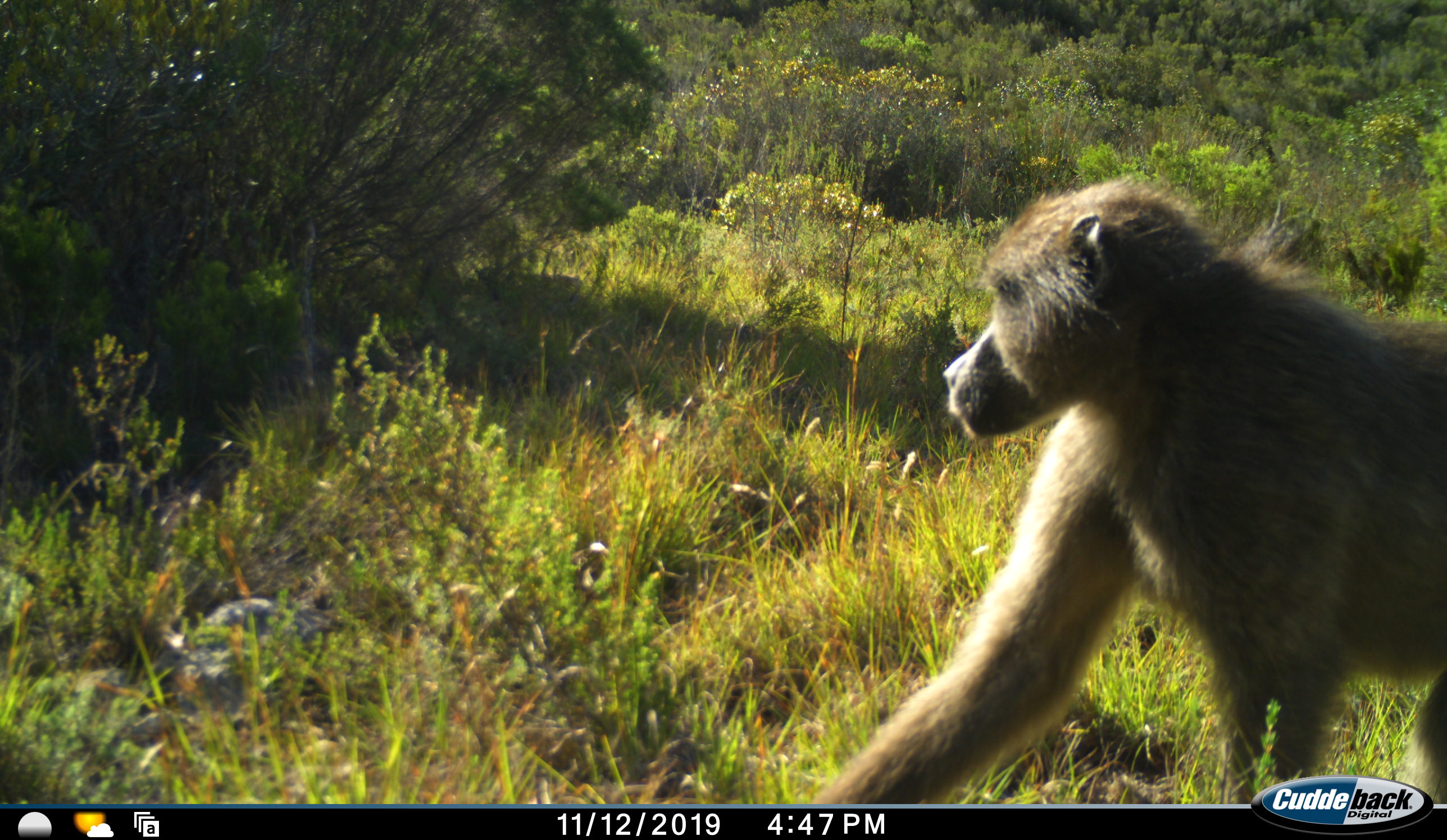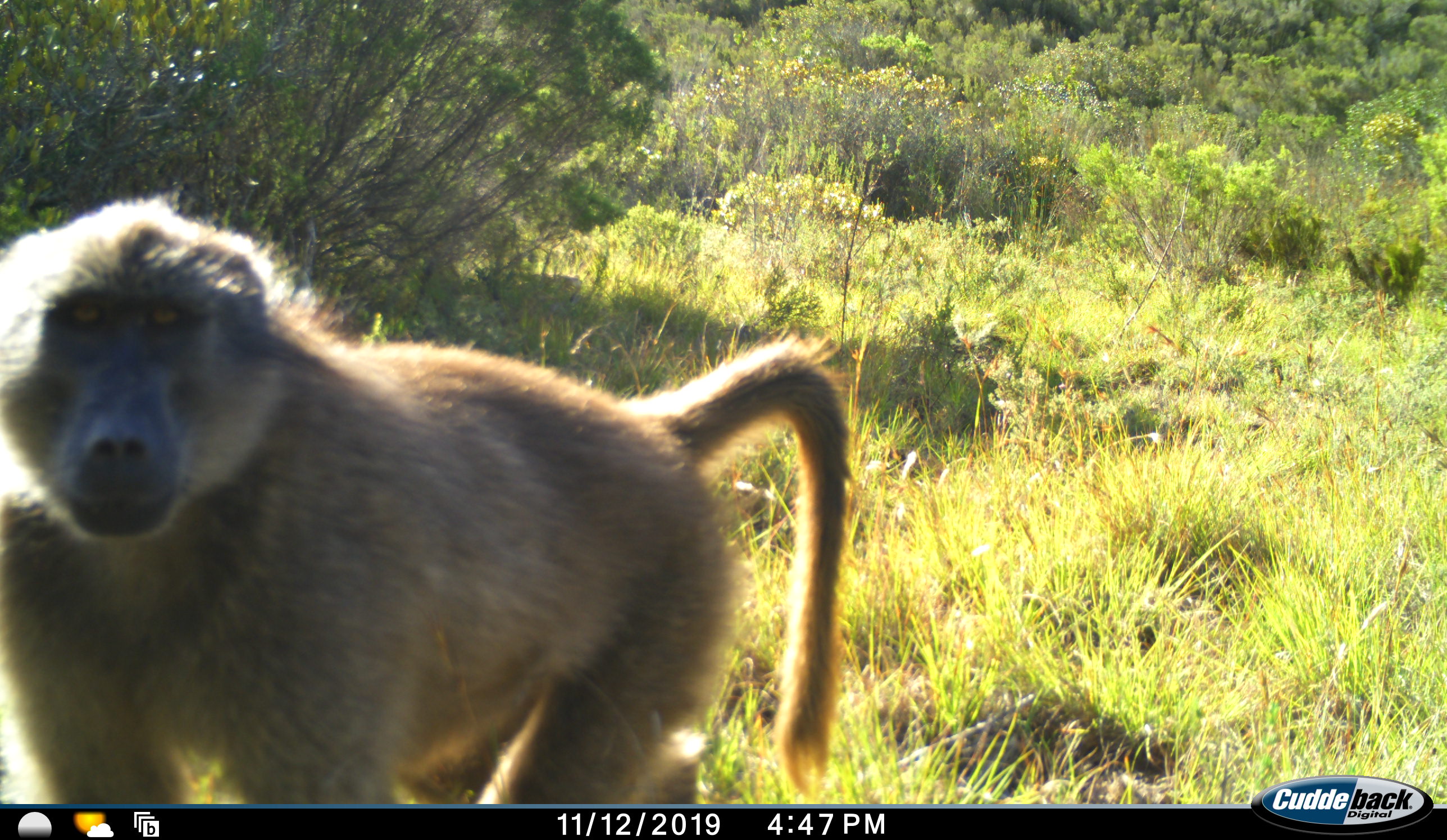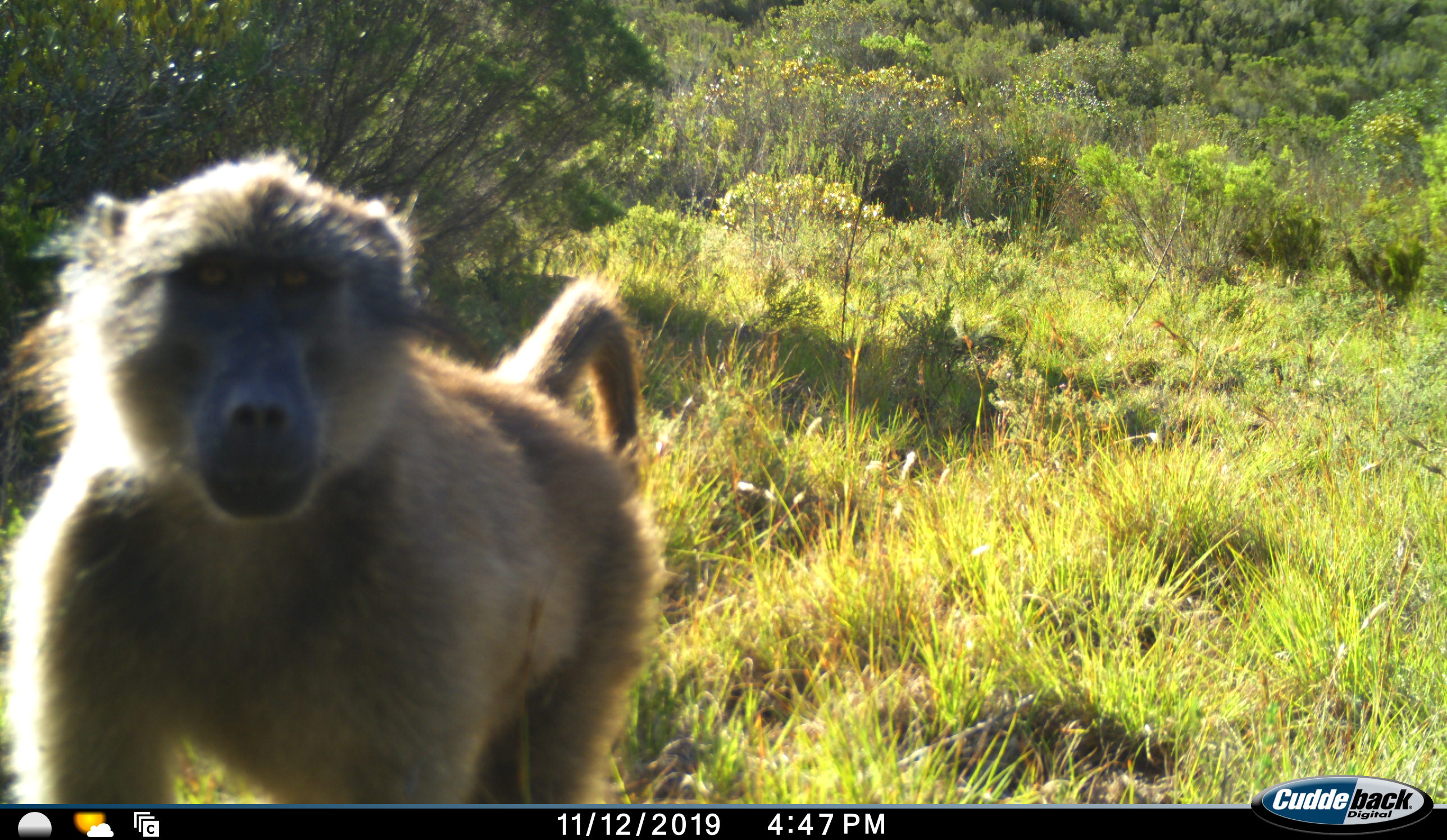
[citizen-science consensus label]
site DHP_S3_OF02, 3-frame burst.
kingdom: Animalia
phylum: Chordata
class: Mammalia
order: Primates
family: Cercopithecidae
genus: Papio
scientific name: Papio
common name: baboon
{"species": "baboon (Papio)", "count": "1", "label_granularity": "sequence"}